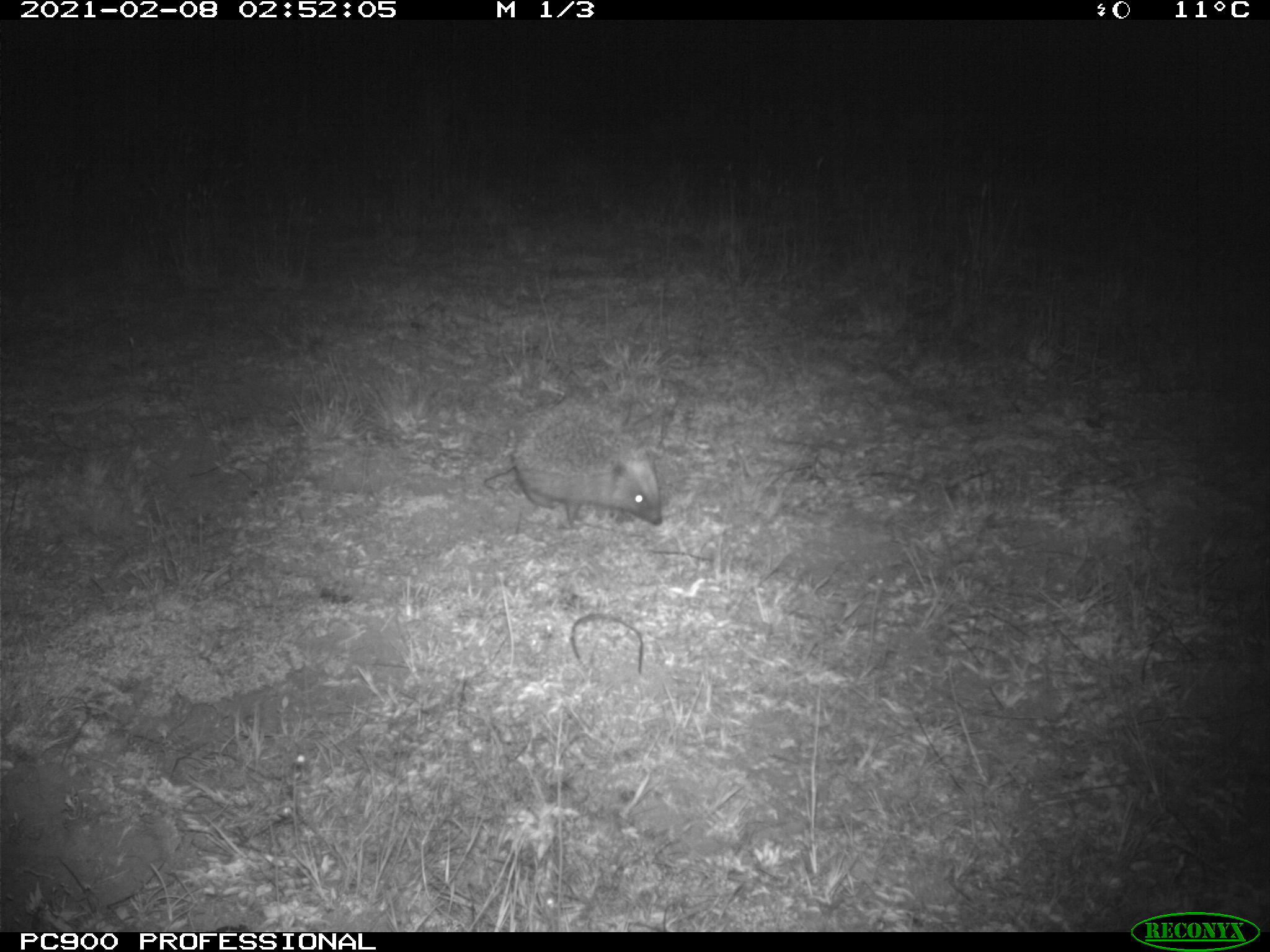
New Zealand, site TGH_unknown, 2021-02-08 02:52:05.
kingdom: Animalia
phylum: Chordata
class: Mammalia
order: Eulipotyphla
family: Erinaceidae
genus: Erinaceus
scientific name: Erinaceus europaeus europaeus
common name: european hedgehog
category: hedgehog